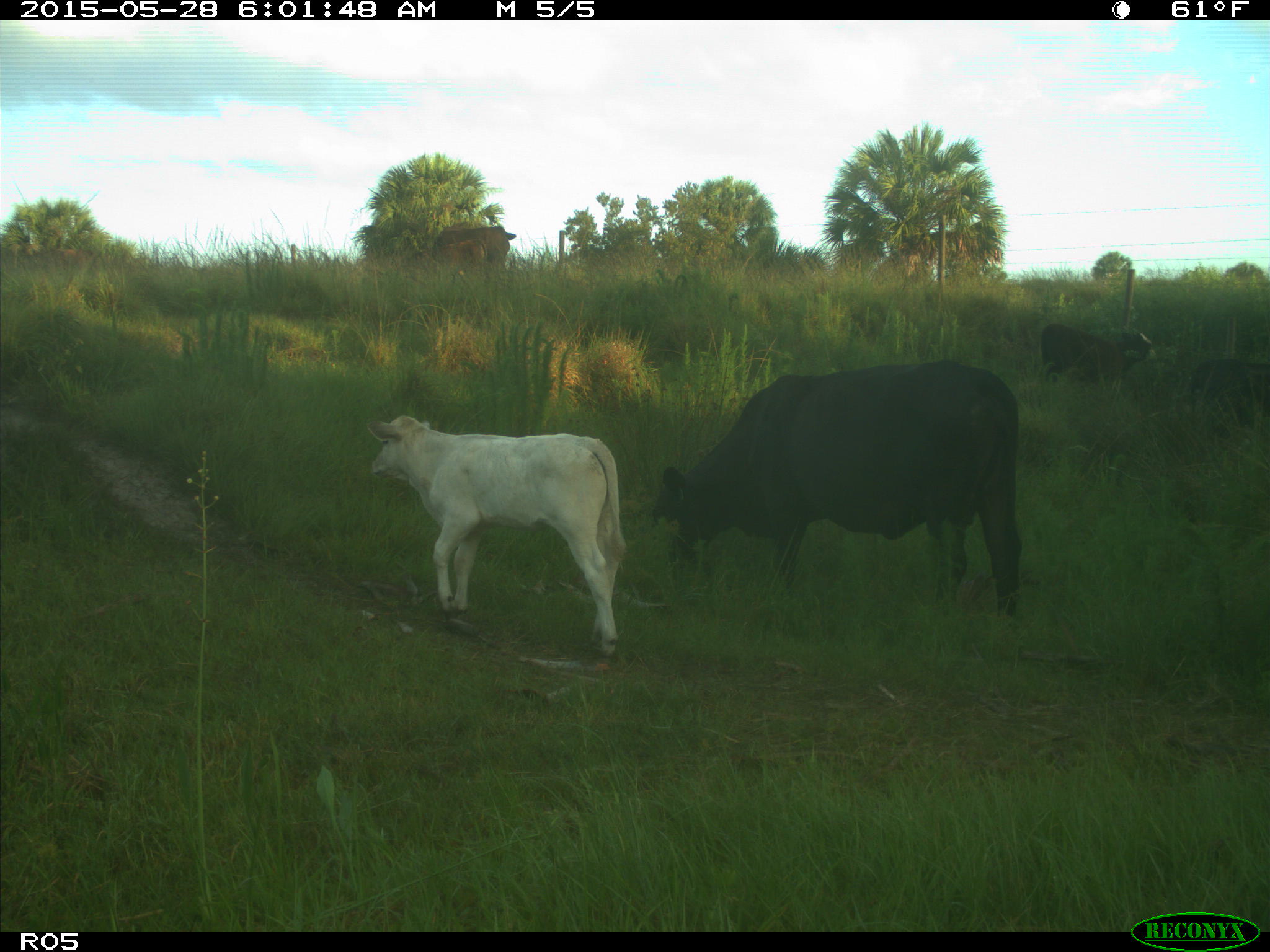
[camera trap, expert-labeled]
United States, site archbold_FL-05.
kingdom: Animalia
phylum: Chordata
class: Mammalia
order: Artiodactyla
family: Bovidae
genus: Bos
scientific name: Bos taurus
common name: domestic cow